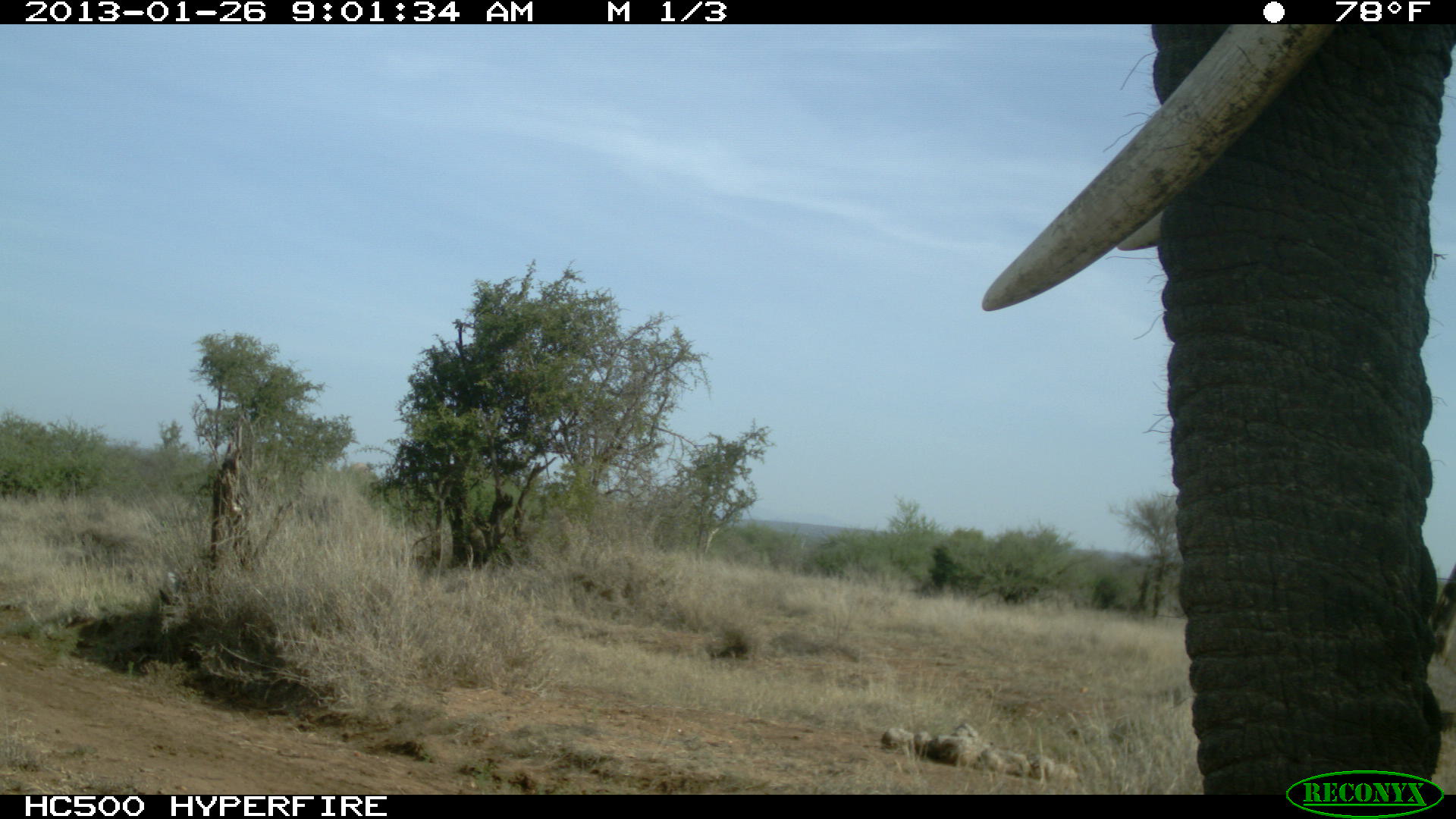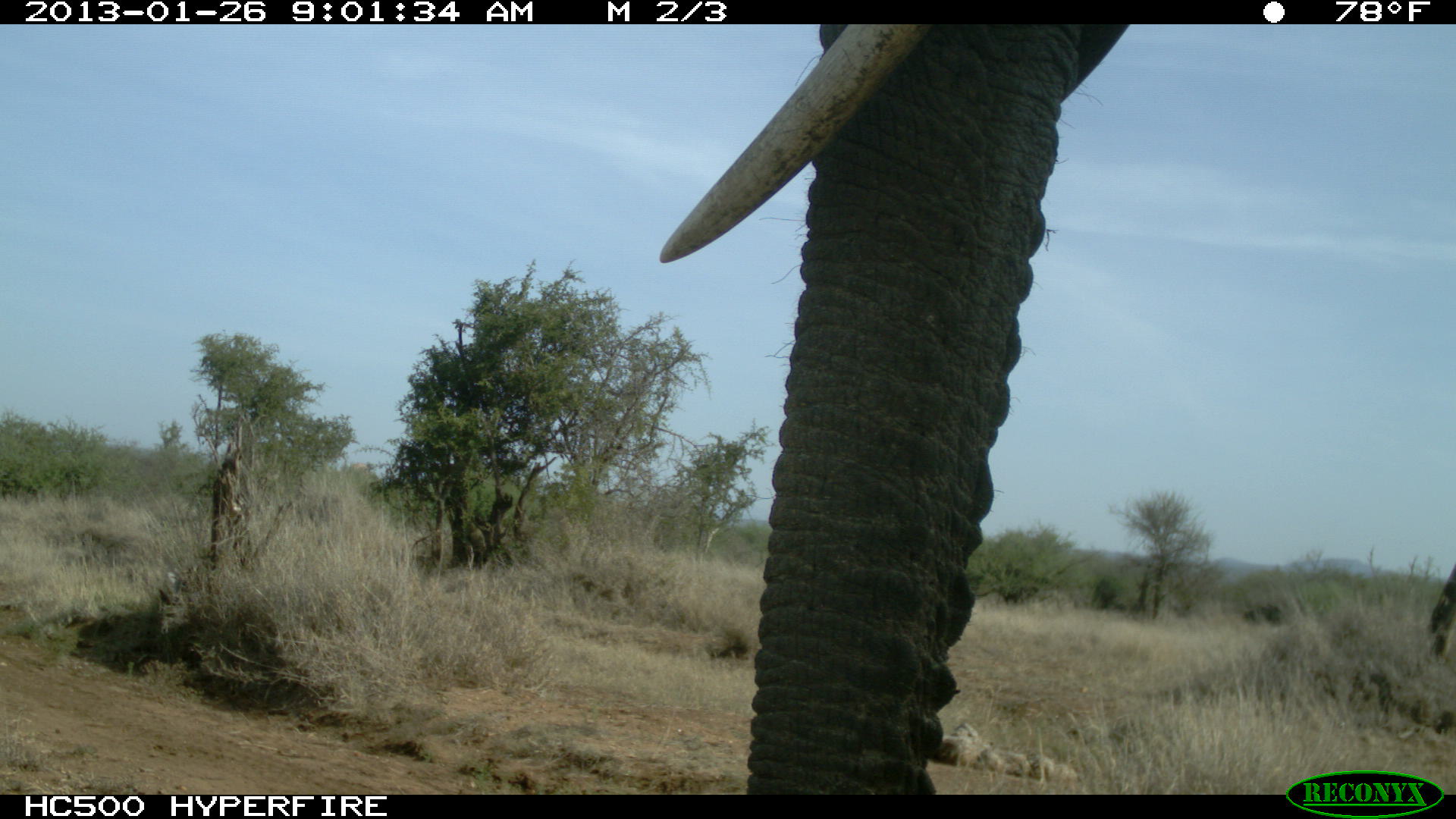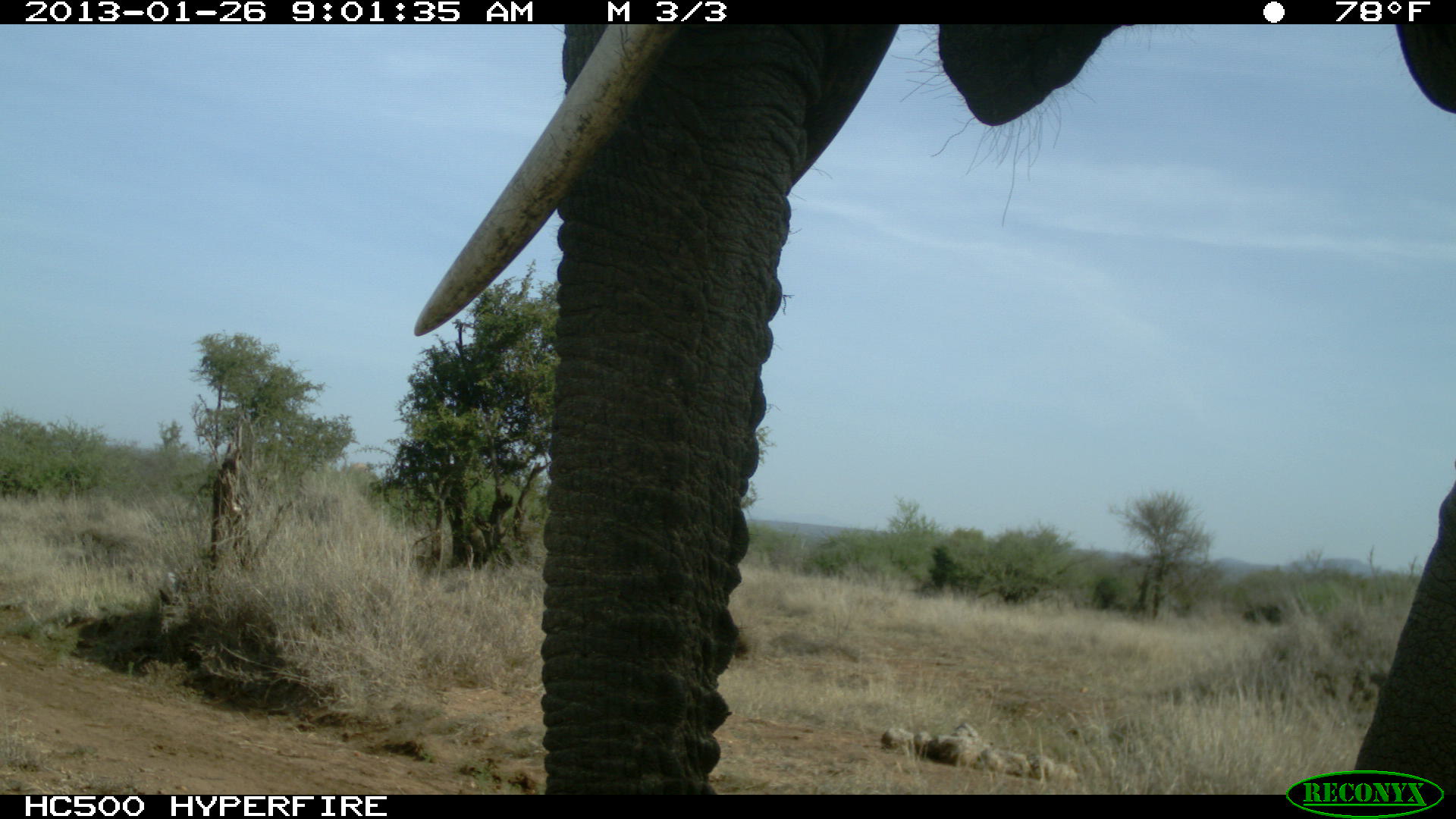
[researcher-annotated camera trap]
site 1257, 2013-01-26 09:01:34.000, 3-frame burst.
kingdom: Animalia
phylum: Chordata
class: Mammalia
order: Proboscidea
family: Elephantidae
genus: Loxodonta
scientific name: Loxodonta africana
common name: african bush elephant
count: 1